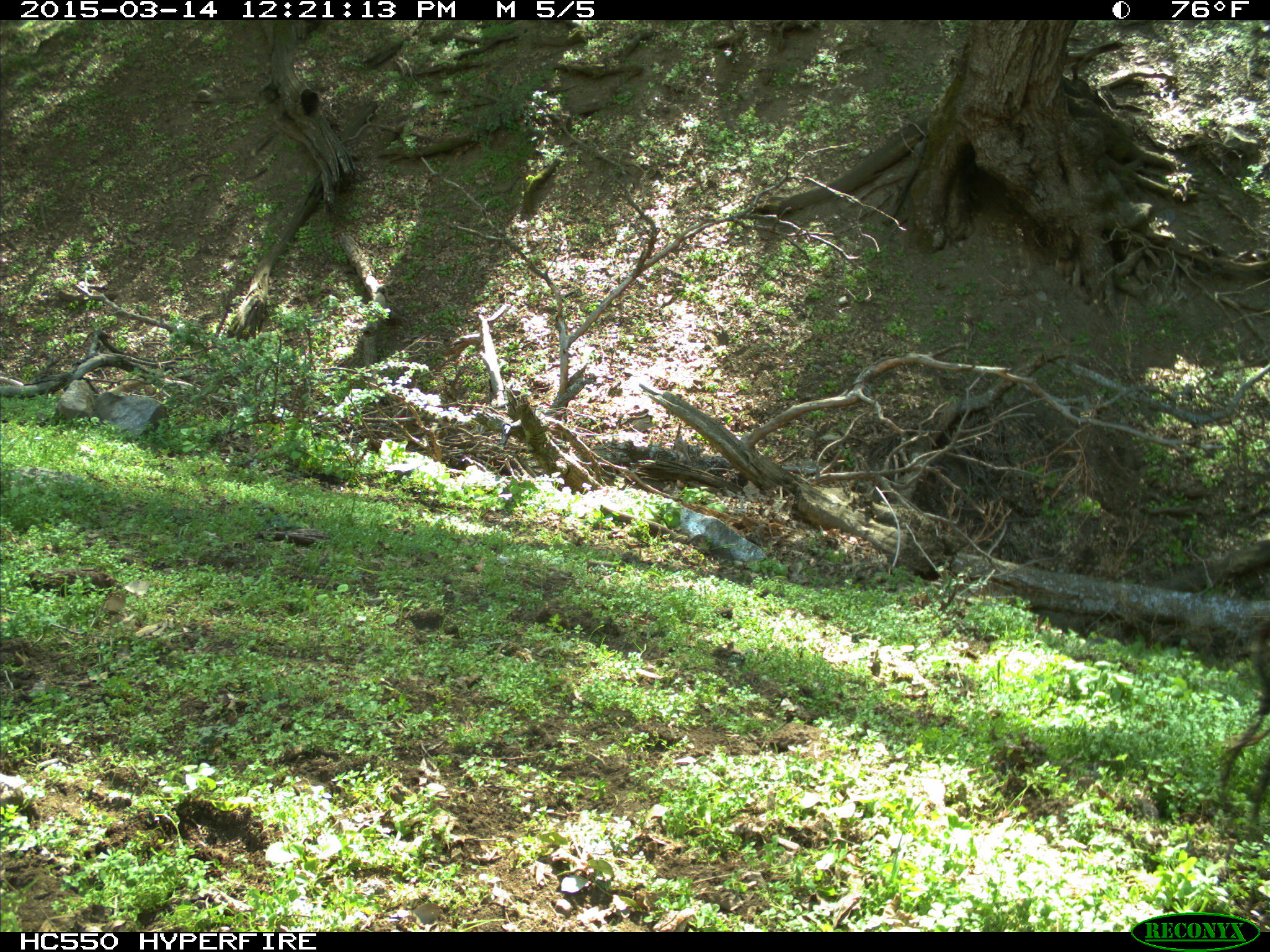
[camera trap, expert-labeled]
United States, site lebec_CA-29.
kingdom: Animalia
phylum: Chordata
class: Mammalia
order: Artiodactyla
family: Bovidae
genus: Bos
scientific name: Bos taurus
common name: domestic cow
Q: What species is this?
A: Bos taurus (domestic cow).